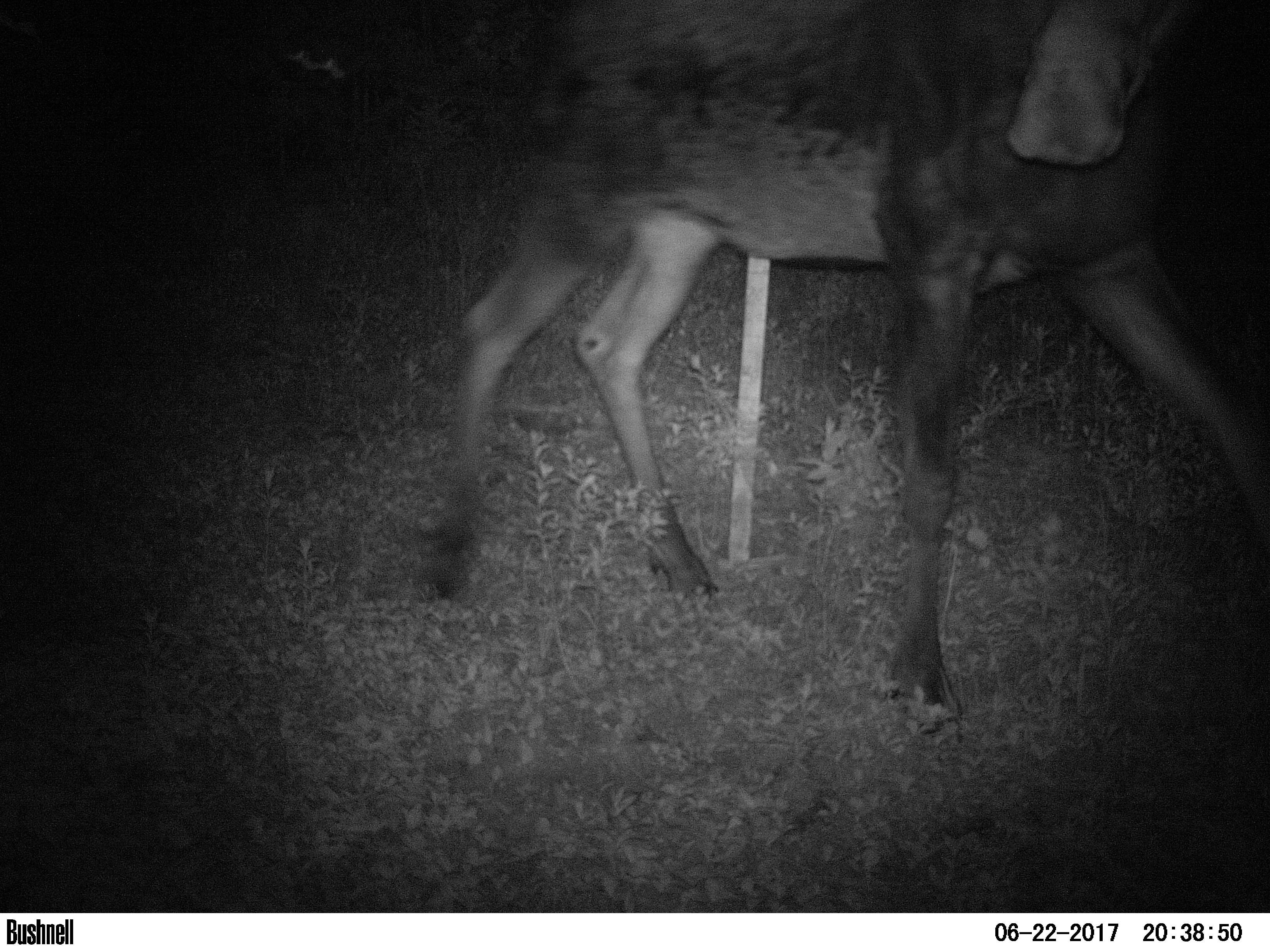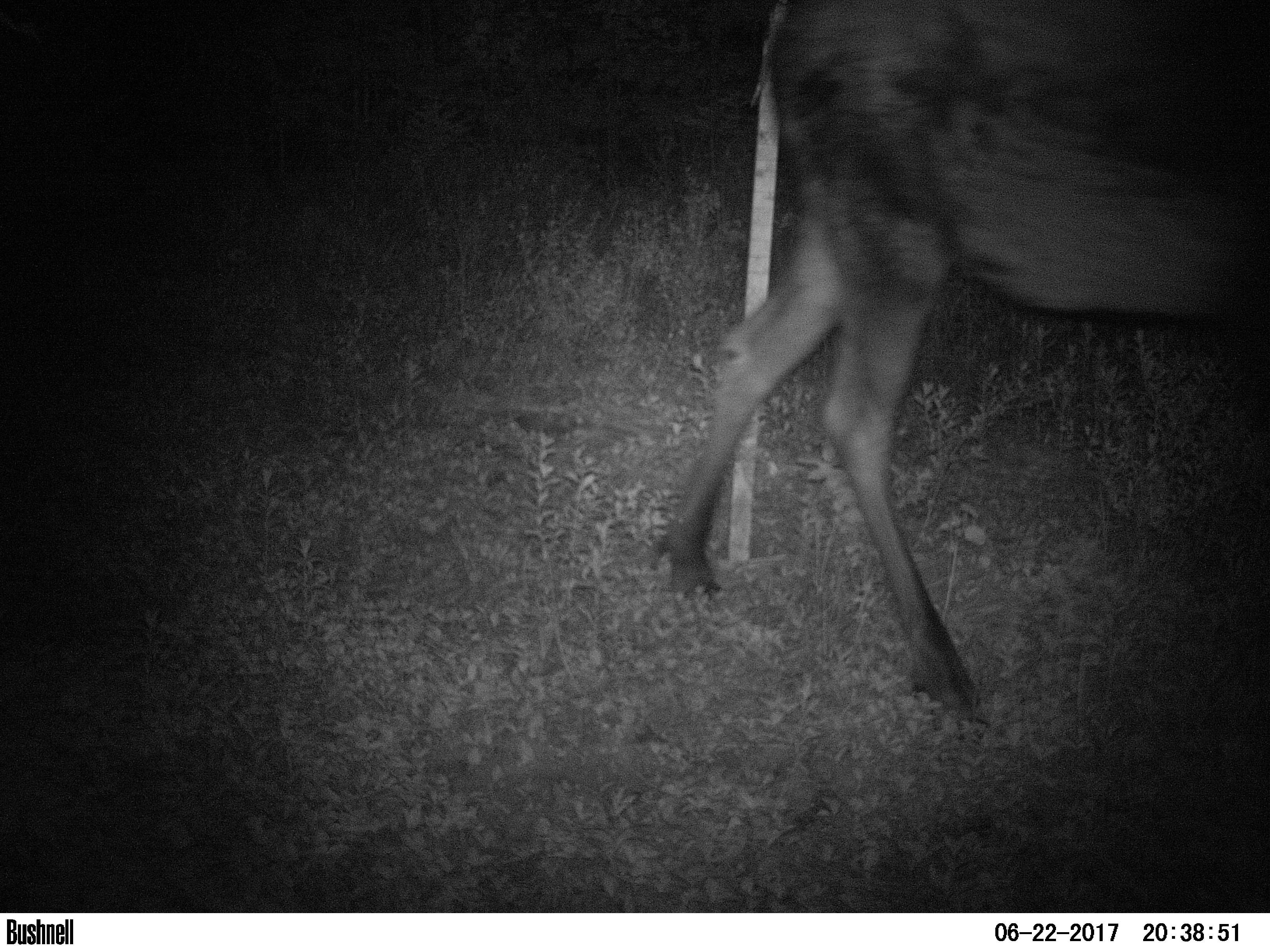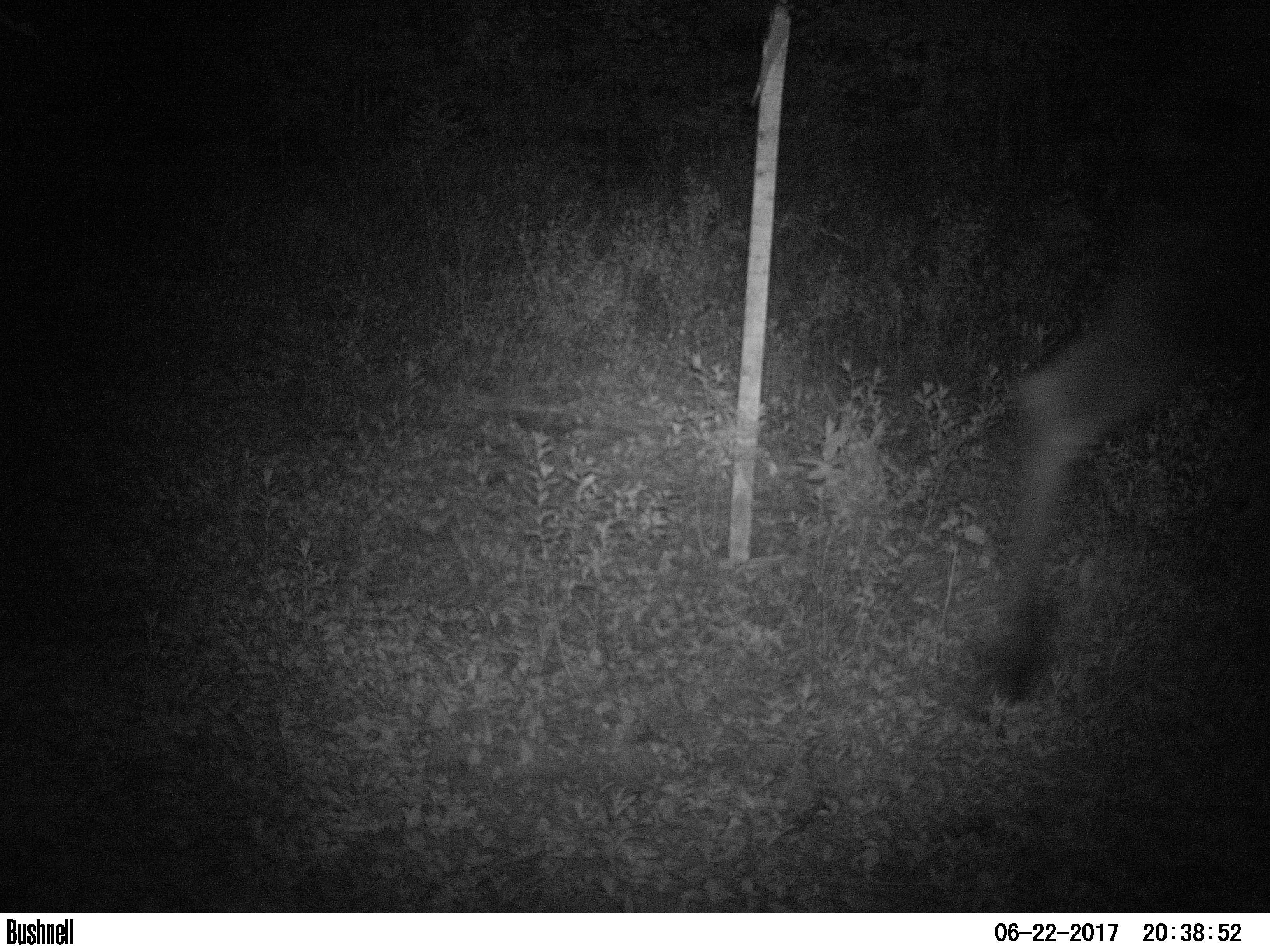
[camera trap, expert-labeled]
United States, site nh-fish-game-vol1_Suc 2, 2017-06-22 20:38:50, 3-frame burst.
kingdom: Animalia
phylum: Chordata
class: Mammalia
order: Artiodactyla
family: Cervidae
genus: Alces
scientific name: Alces alces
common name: moose